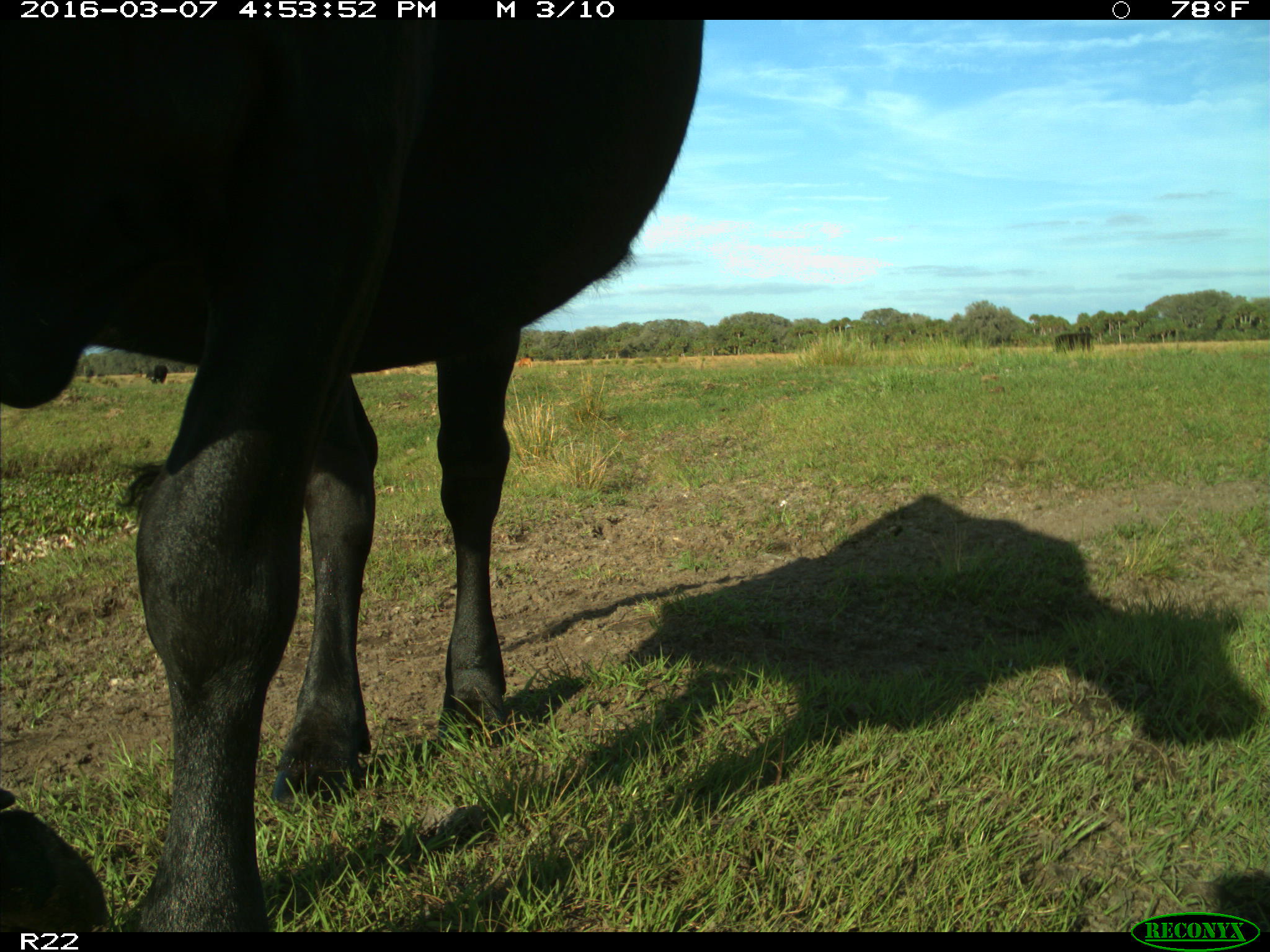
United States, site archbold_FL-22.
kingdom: Animalia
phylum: Chordata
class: Mammalia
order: Artiodactyla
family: Bovidae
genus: Bos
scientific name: Bos taurus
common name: domestic cow